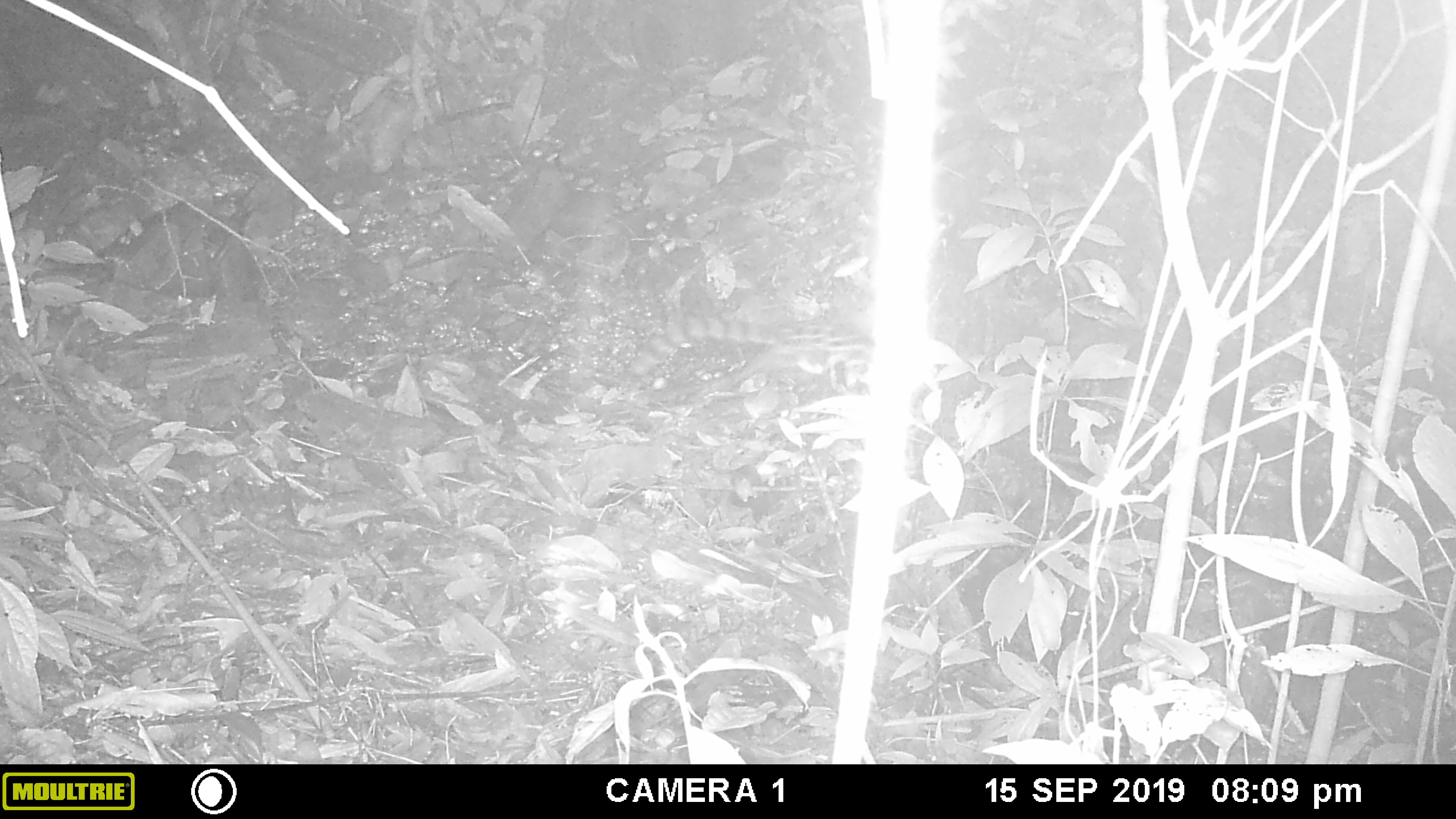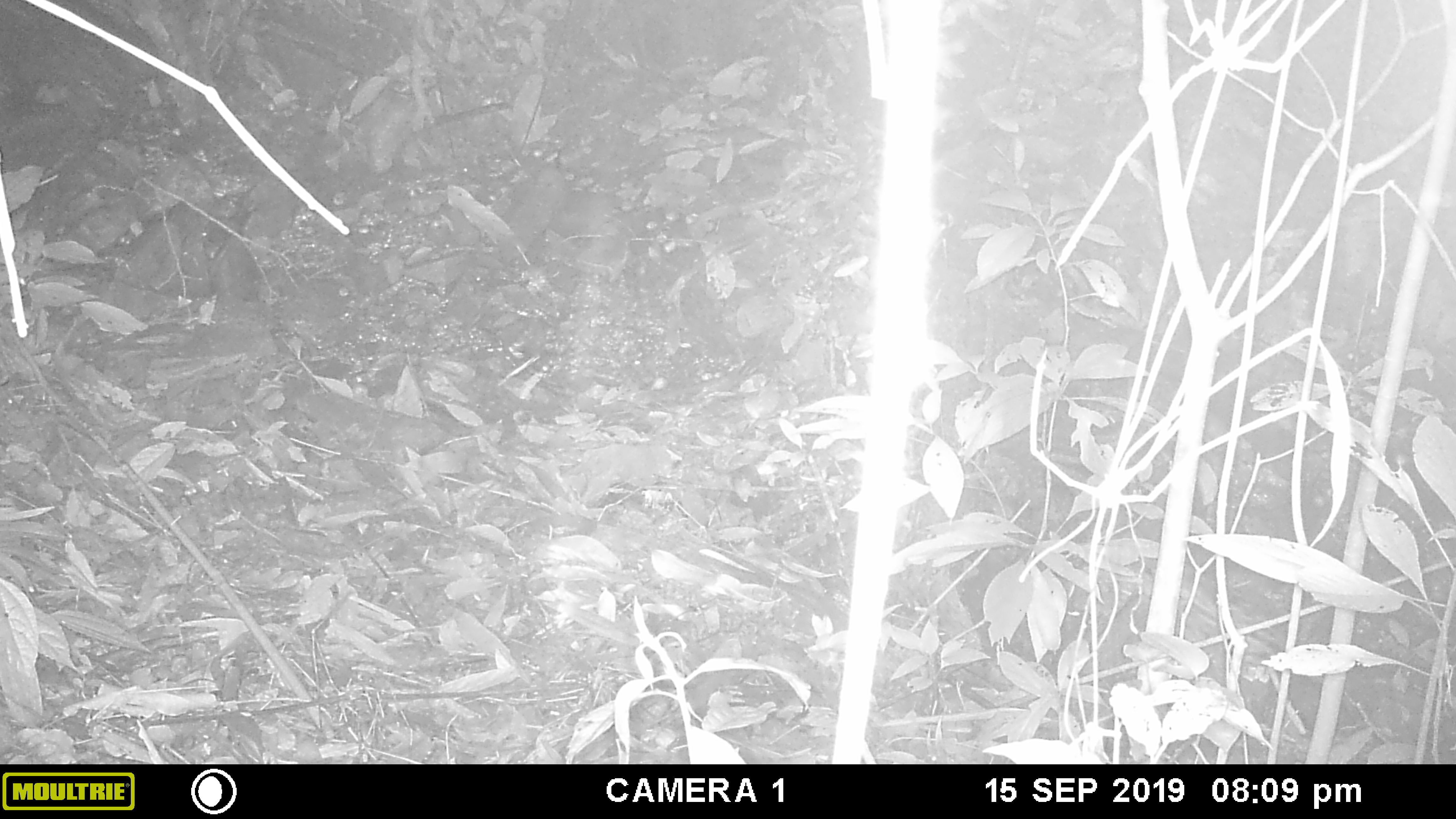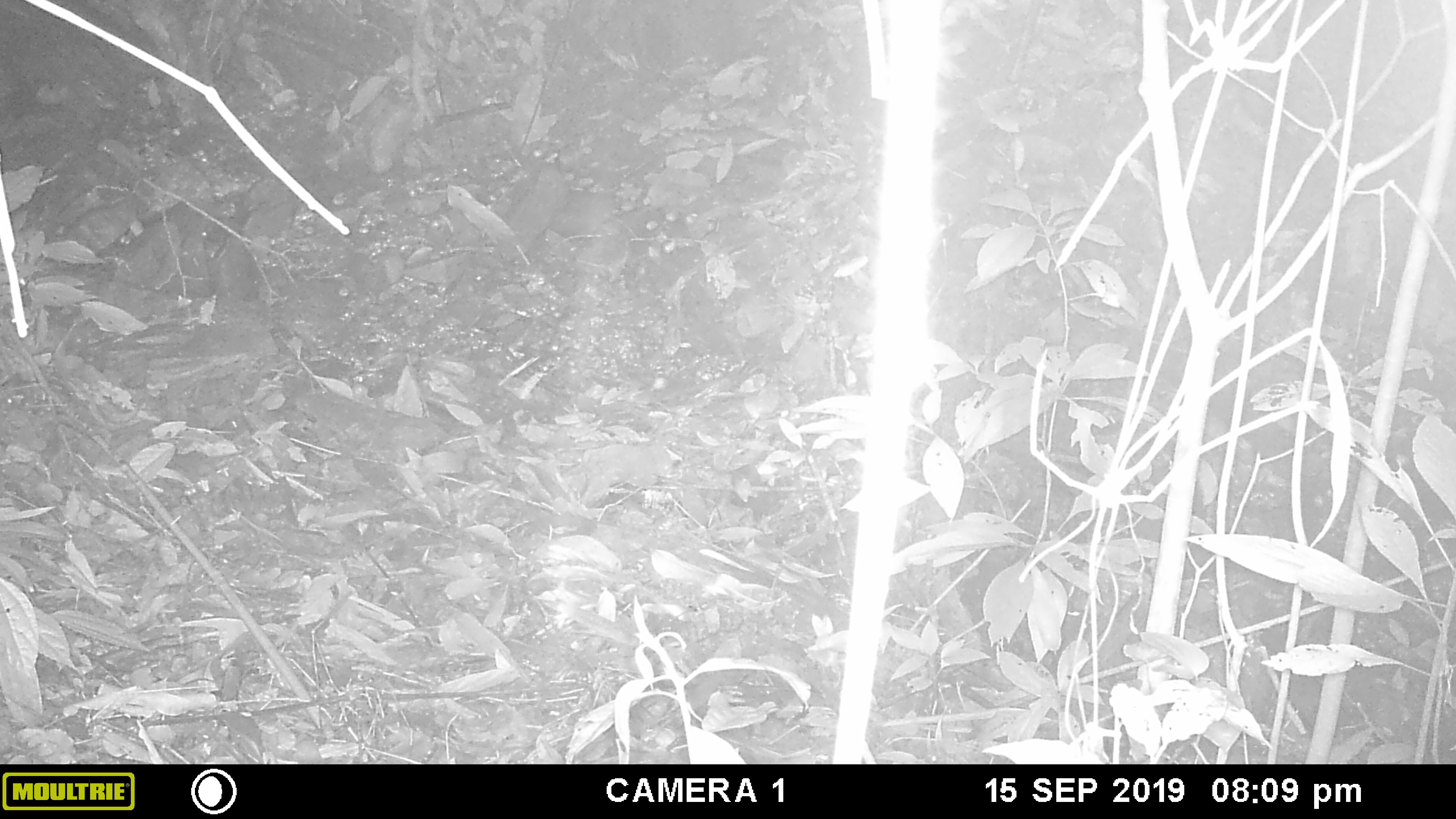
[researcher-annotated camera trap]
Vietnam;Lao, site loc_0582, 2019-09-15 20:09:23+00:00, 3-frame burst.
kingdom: Animalia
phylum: Chordata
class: Mammalia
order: Carnivora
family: Prionodontidae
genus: Prionodon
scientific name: Prionodon pardicolor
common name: spotted linsang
Spotted linsang (Prionodon pardicolor). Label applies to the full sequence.